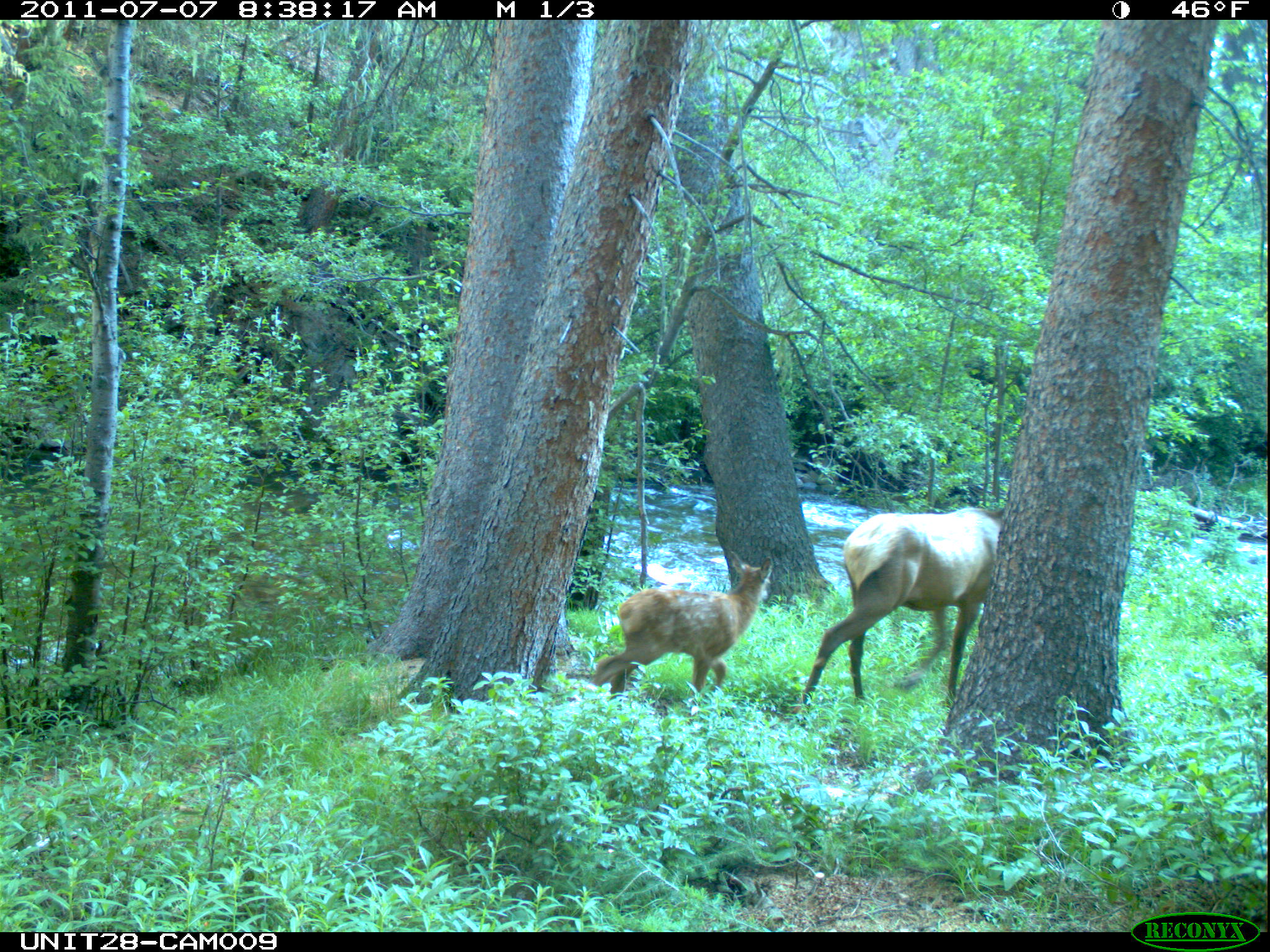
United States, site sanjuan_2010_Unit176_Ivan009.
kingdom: Animalia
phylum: Chordata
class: Mammalia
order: Artiodactyla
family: Cervidae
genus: Cervus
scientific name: Cervus elaphus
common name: red deer